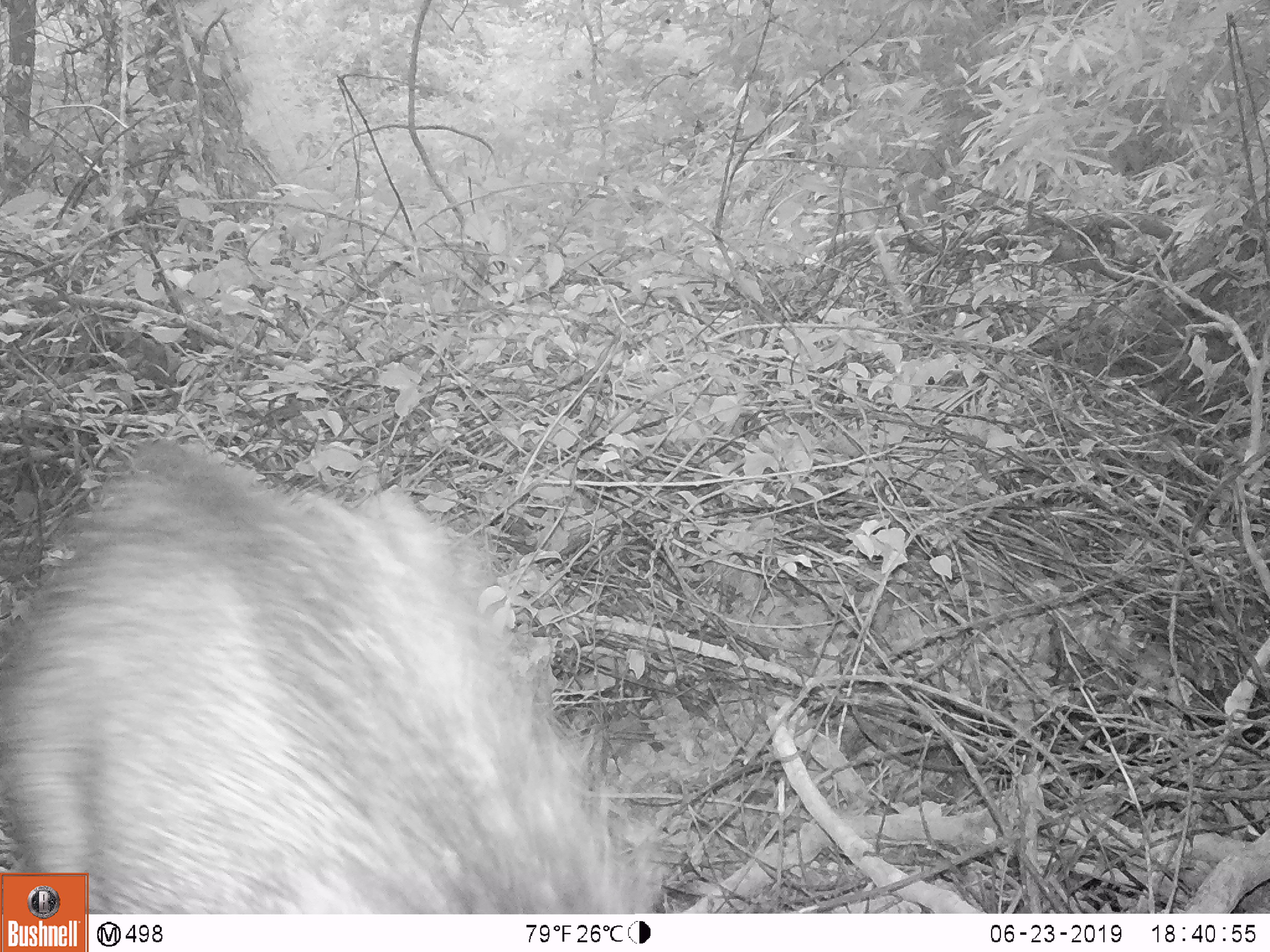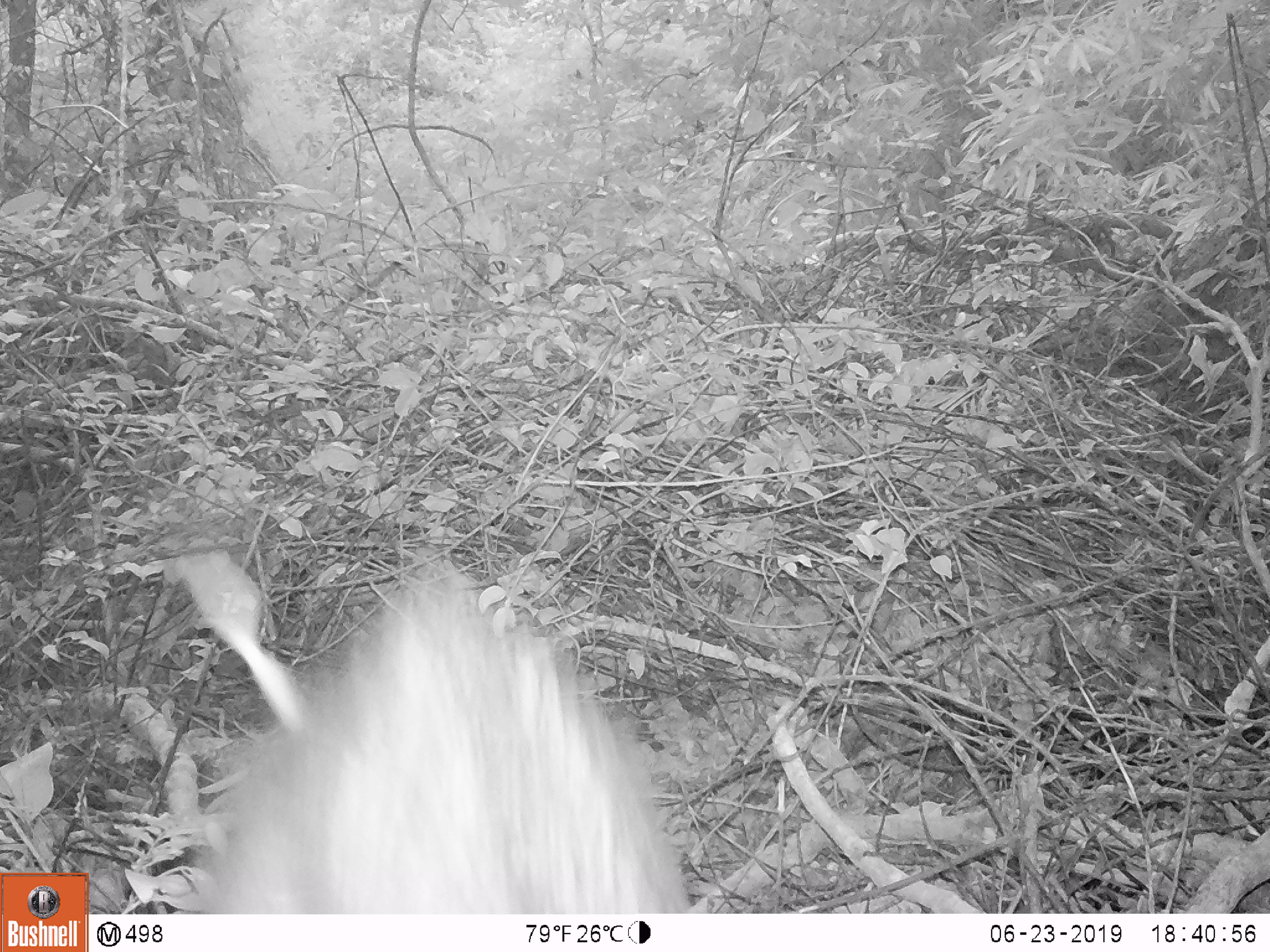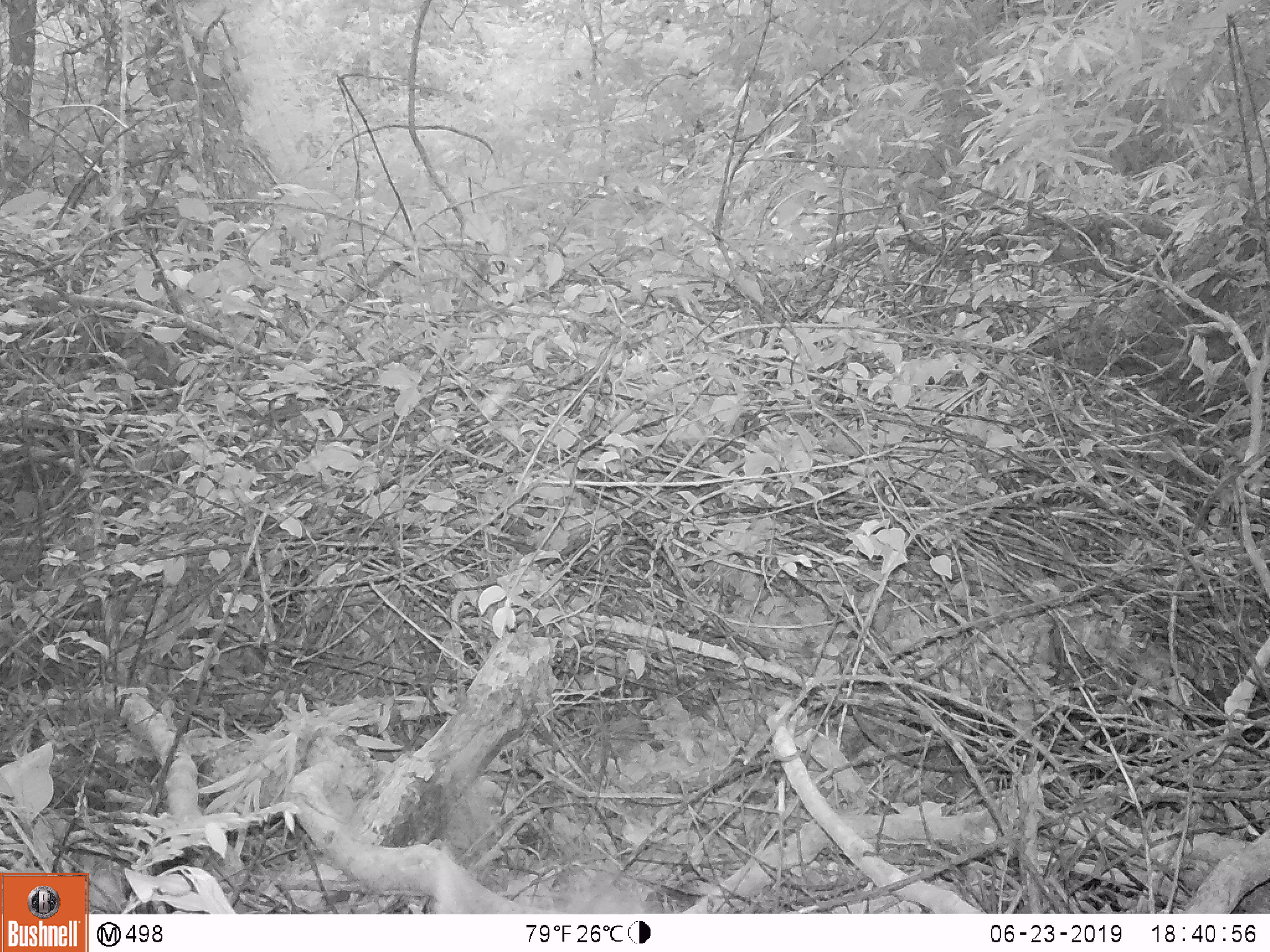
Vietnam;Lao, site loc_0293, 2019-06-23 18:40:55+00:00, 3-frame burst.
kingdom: Animalia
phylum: Chordata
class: Mammalia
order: Artiodactyla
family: Suidae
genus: Sus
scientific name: Sus scrofa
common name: eurasian wild pig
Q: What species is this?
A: Eurasian wild pig (Sus scrofa).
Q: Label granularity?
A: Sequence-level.